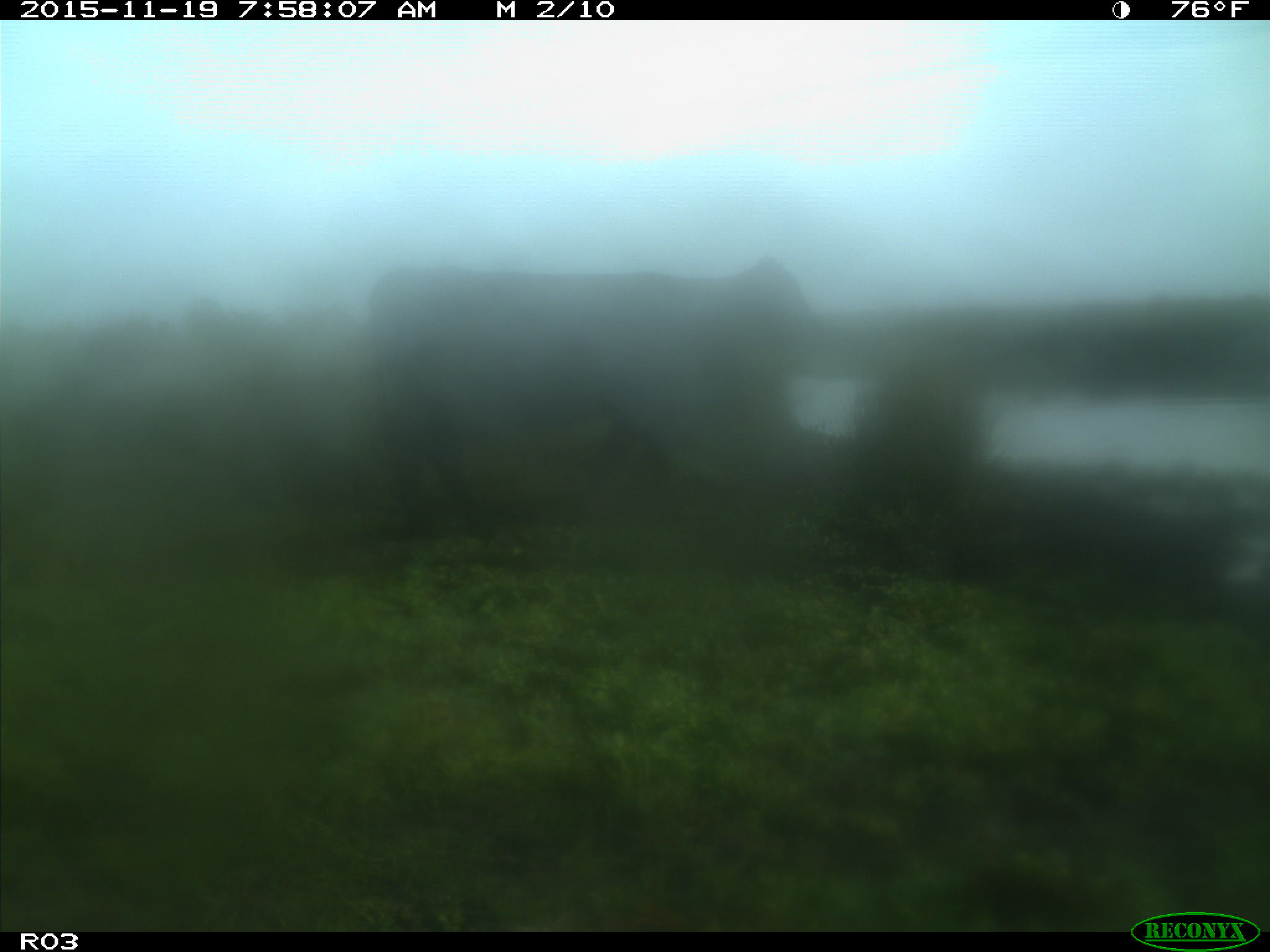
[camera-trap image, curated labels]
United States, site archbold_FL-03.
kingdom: Animalia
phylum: Chordata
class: Mammalia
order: Artiodactyla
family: Bovidae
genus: Bos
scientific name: Bos taurus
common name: domestic cow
Bos taurus (domestic cow).